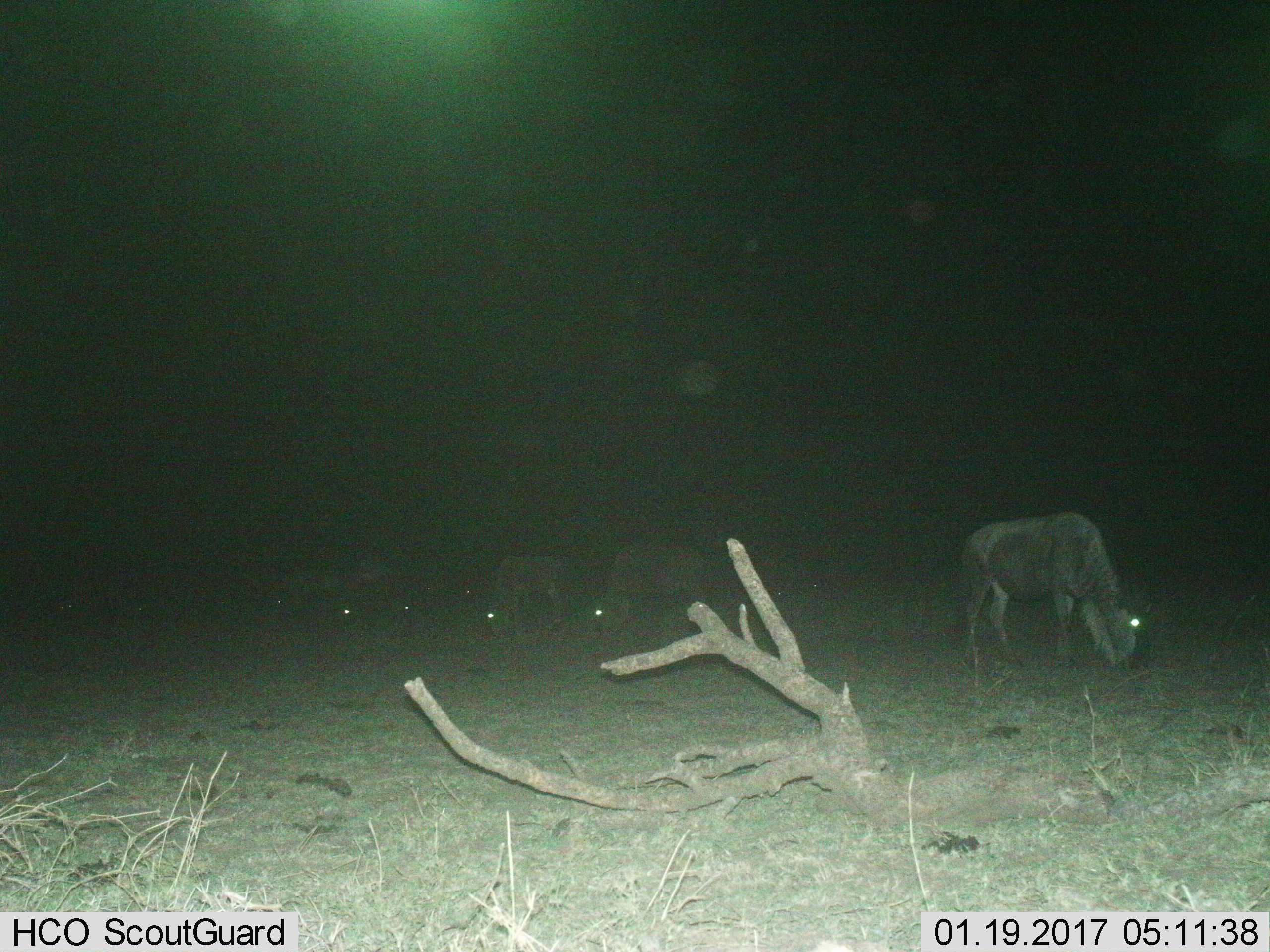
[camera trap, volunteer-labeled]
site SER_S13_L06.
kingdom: Animalia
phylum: Chordata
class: Mammalia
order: Artiodactyla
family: Bovidae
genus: Connochaetes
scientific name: Connochaetes taurinus taurinus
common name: blue wildebeest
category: wildebeestblue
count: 9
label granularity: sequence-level